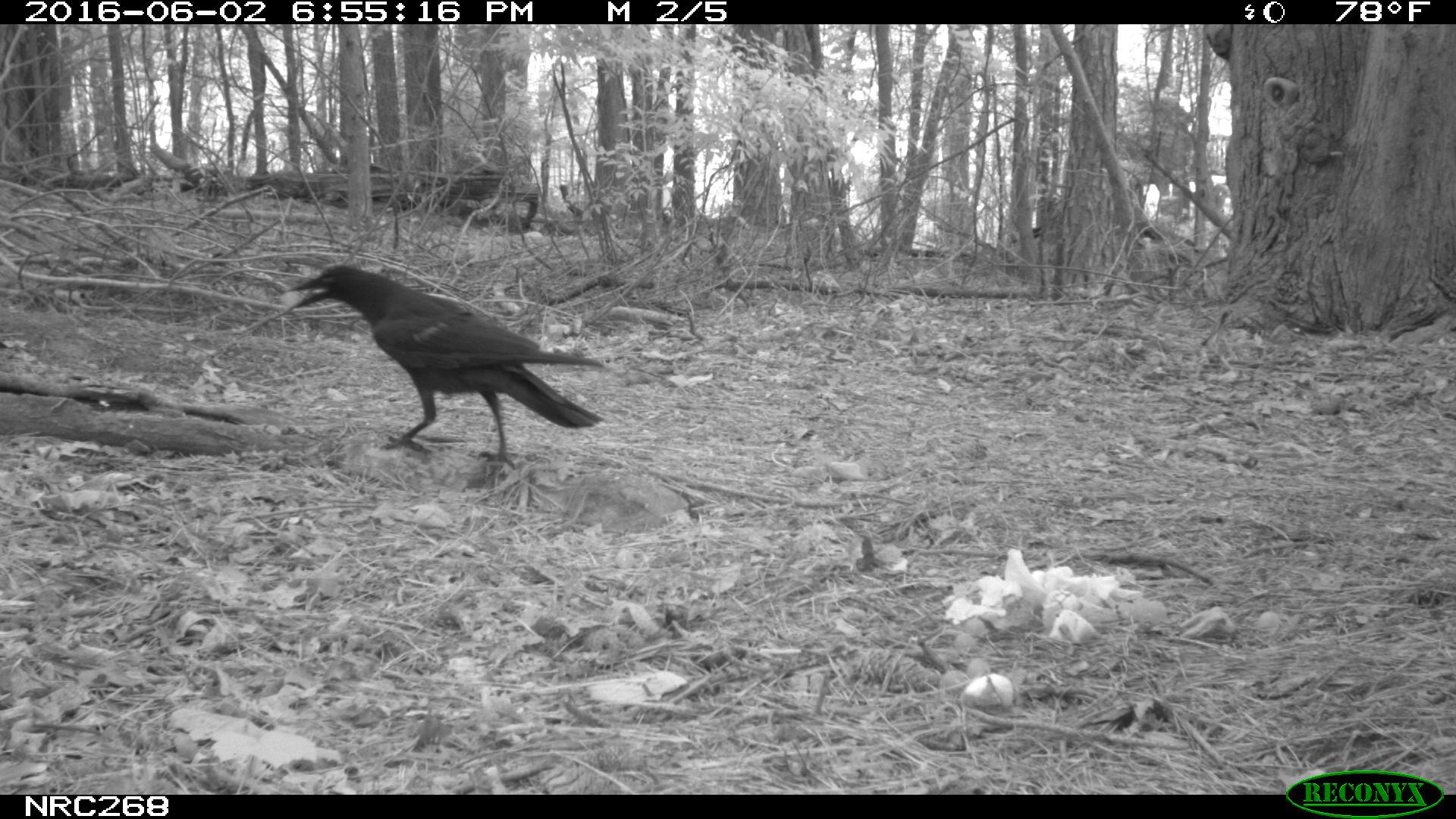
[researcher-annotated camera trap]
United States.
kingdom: Animalia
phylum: Chordata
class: Aves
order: Passeriformes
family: Corvidae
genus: Corvus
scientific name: Corvus brachyrhynchos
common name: american crow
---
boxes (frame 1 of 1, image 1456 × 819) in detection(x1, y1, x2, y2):
American Crow: detection(267, 262, 611, 467)